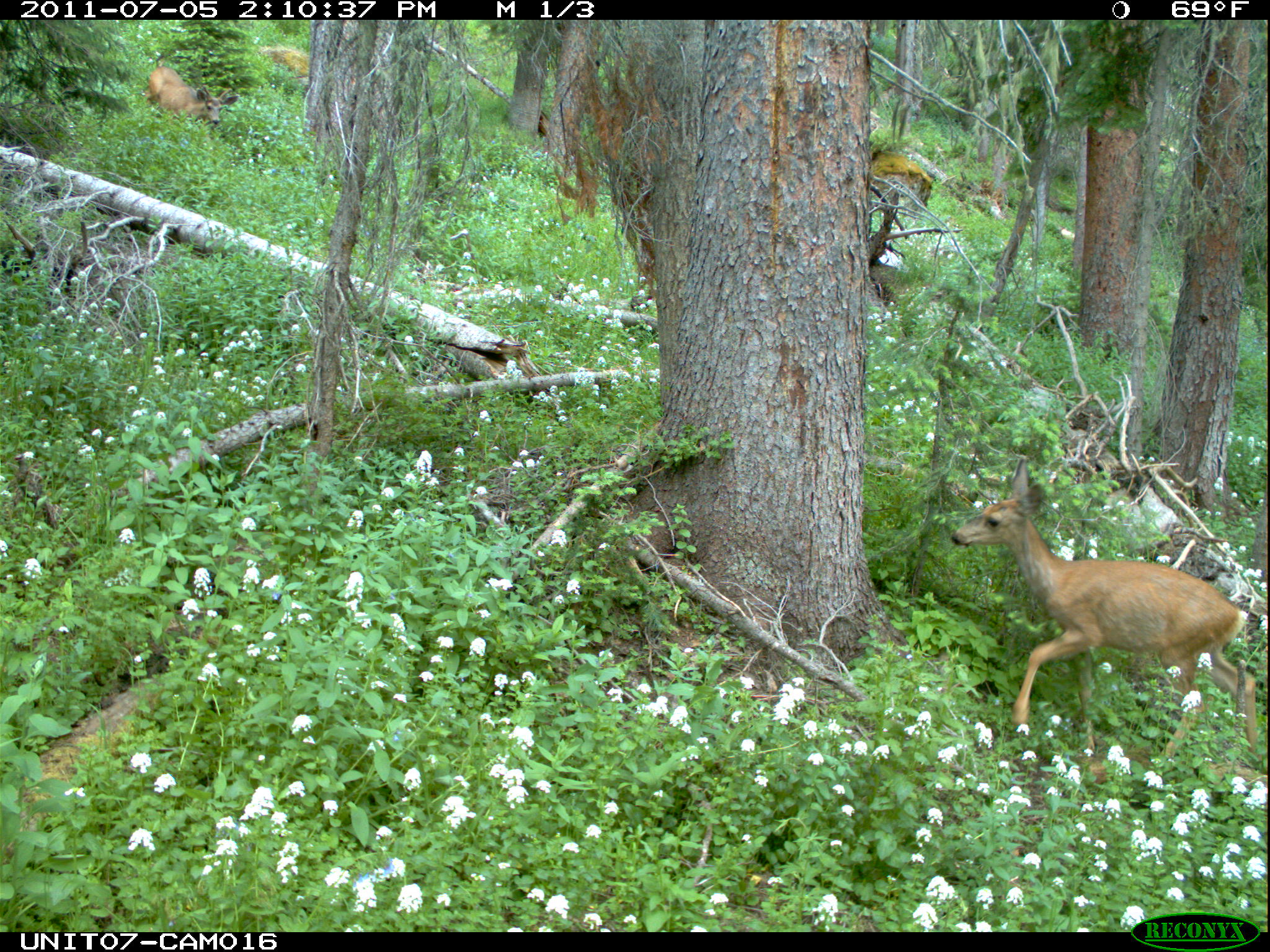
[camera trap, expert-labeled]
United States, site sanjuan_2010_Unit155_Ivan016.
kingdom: Animalia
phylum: Chordata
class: Mammalia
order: Artiodactyla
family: Cervidae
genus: Odocoileus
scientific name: Odocoileus hemionus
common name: mule deer